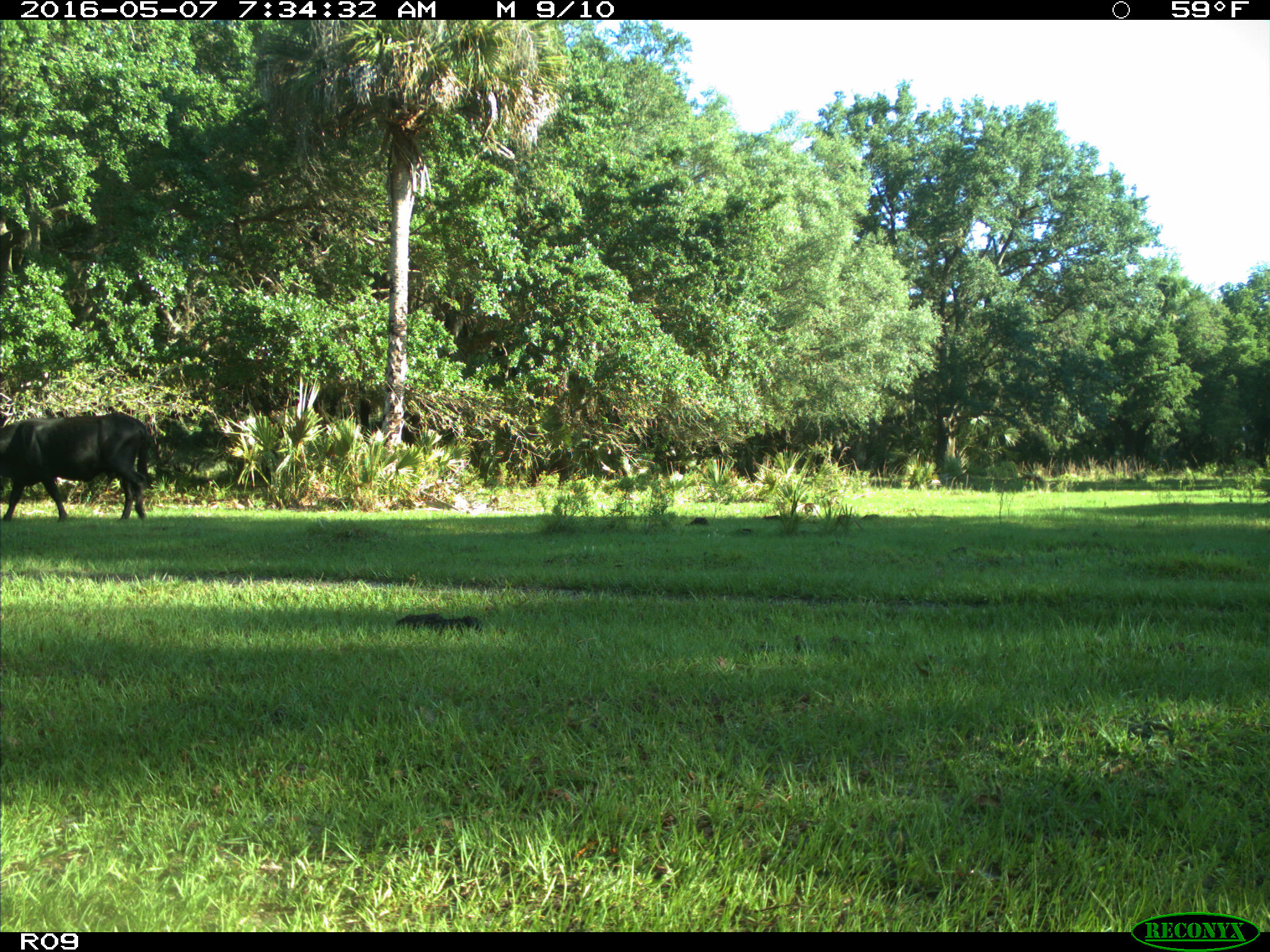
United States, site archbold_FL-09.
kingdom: Animalia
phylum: Chordata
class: Mammalia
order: Artiodactyla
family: Bovidae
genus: Bos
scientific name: Bos taurus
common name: domestic cow